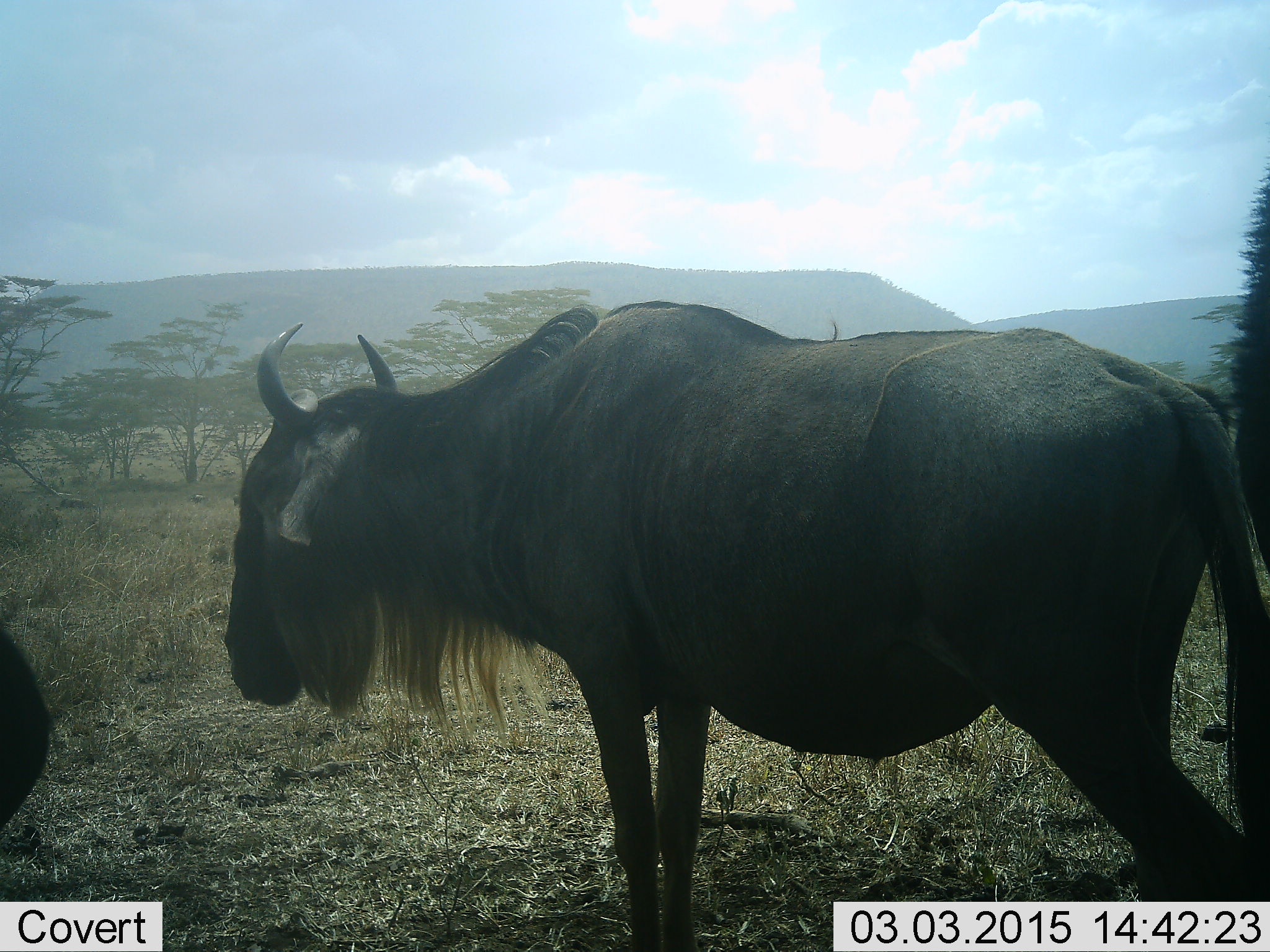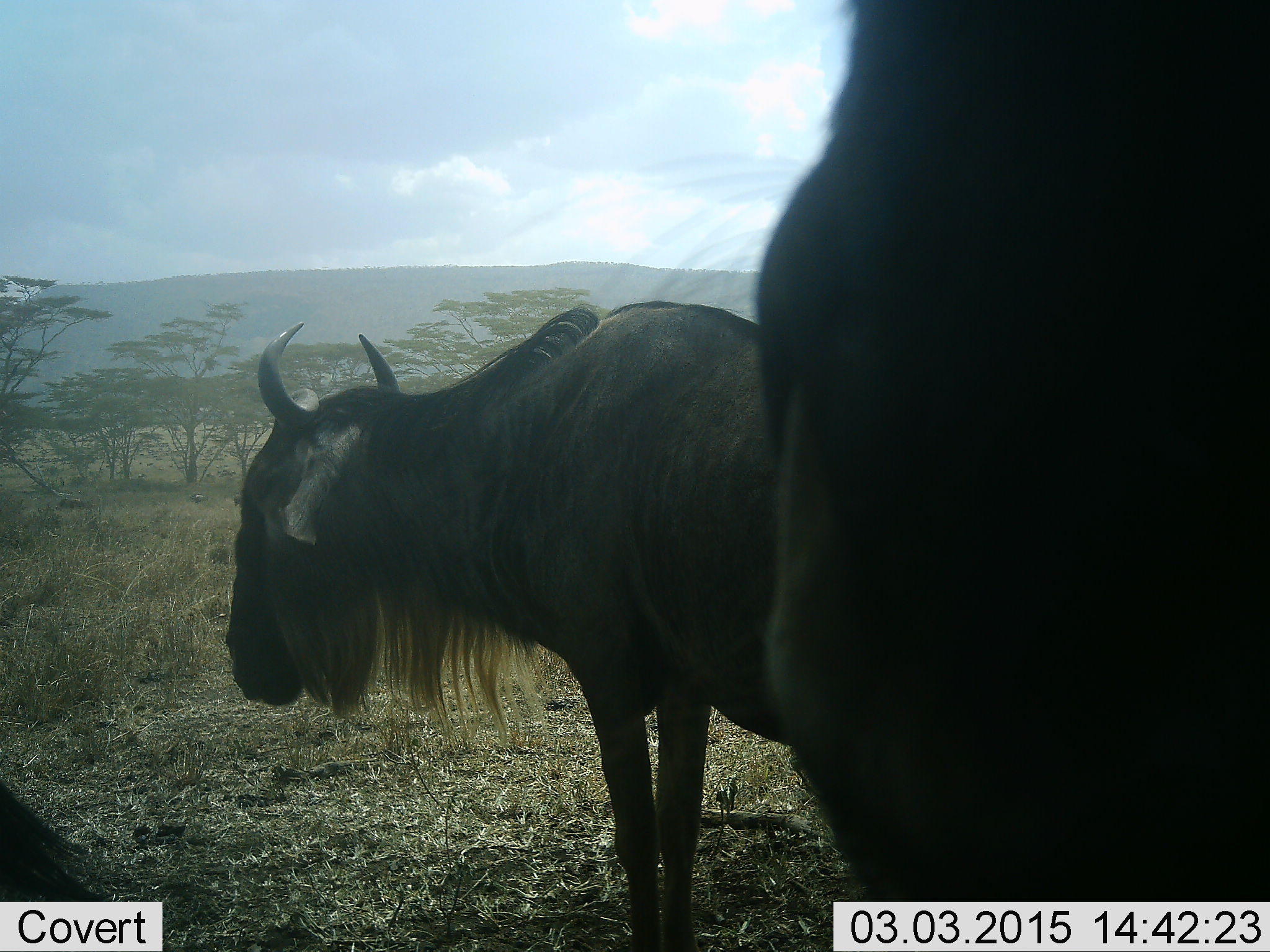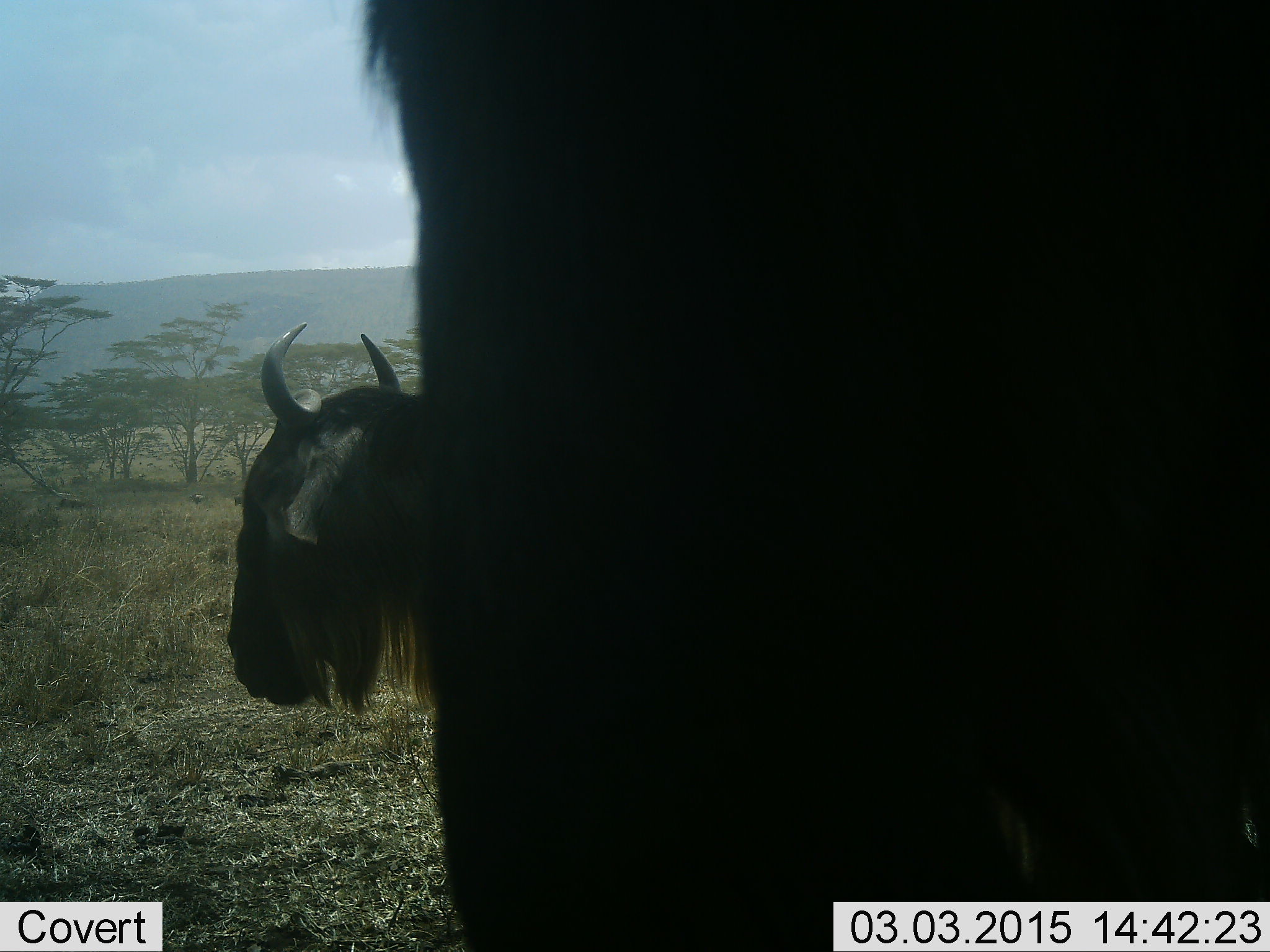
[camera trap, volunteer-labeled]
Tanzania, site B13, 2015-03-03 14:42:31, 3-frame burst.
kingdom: Animalia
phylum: Chordata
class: Mammalia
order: Artiodactyla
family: Bovidae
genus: Connochaetes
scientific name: Connochaetes taurinus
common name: blue wildebeest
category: wildebeest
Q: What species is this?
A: Wildebeest (blue wildebeest) (Connochaetes taurinus).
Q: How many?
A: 3.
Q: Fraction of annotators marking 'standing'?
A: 100%.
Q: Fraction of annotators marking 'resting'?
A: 10%.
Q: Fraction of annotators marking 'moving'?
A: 60%.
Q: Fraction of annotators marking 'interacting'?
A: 0%.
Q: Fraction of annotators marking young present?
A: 0%.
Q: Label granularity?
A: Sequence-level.